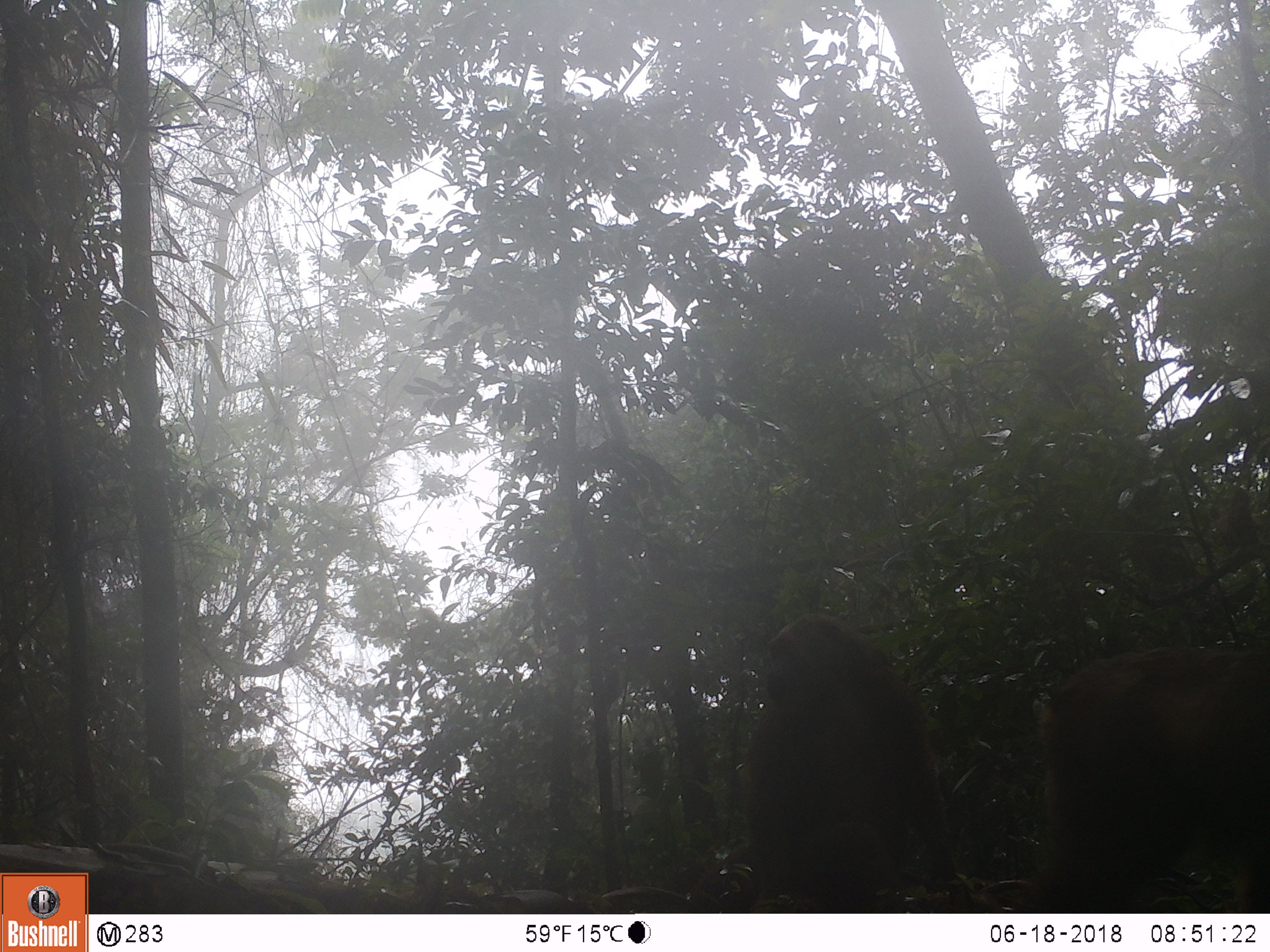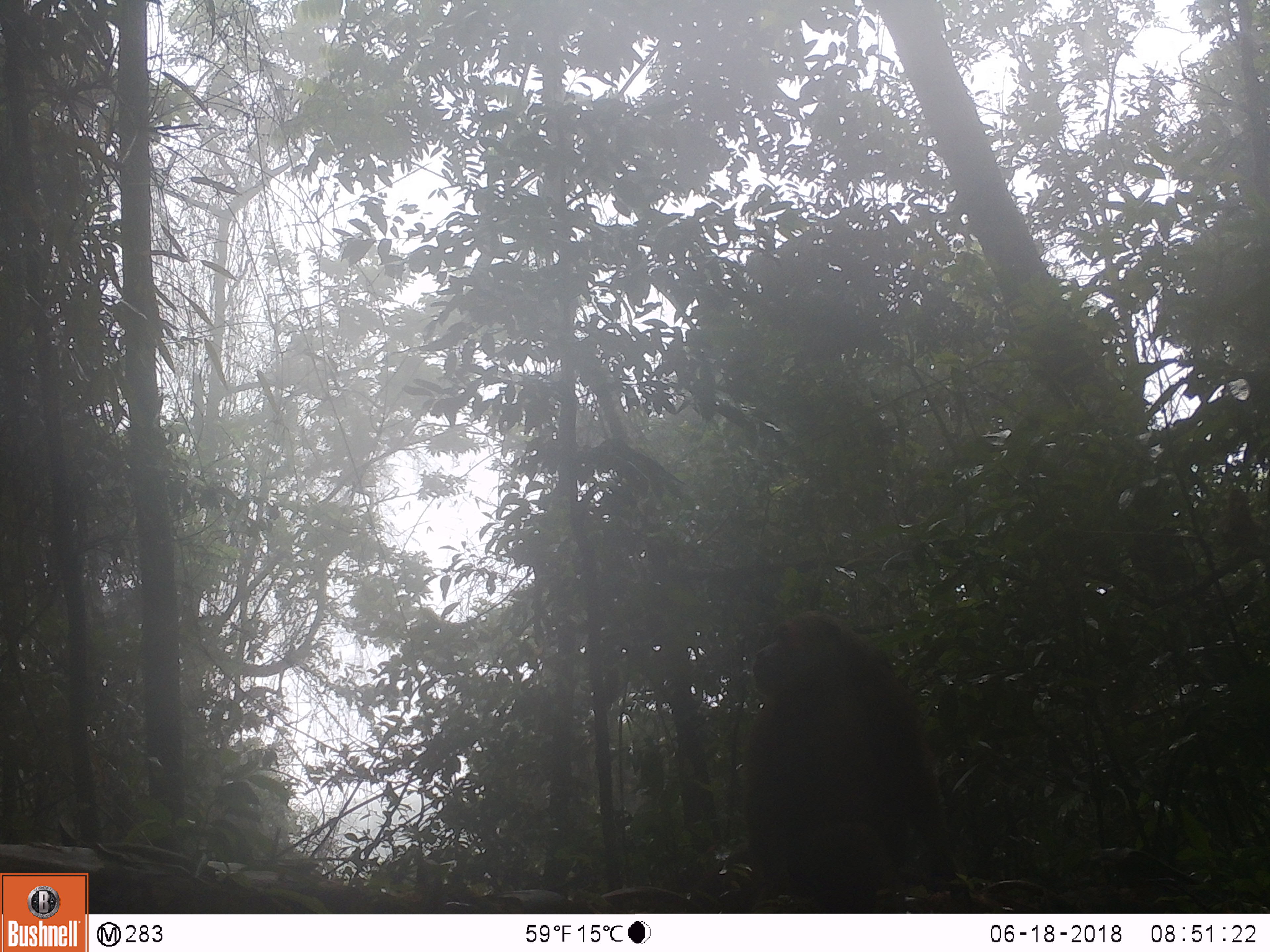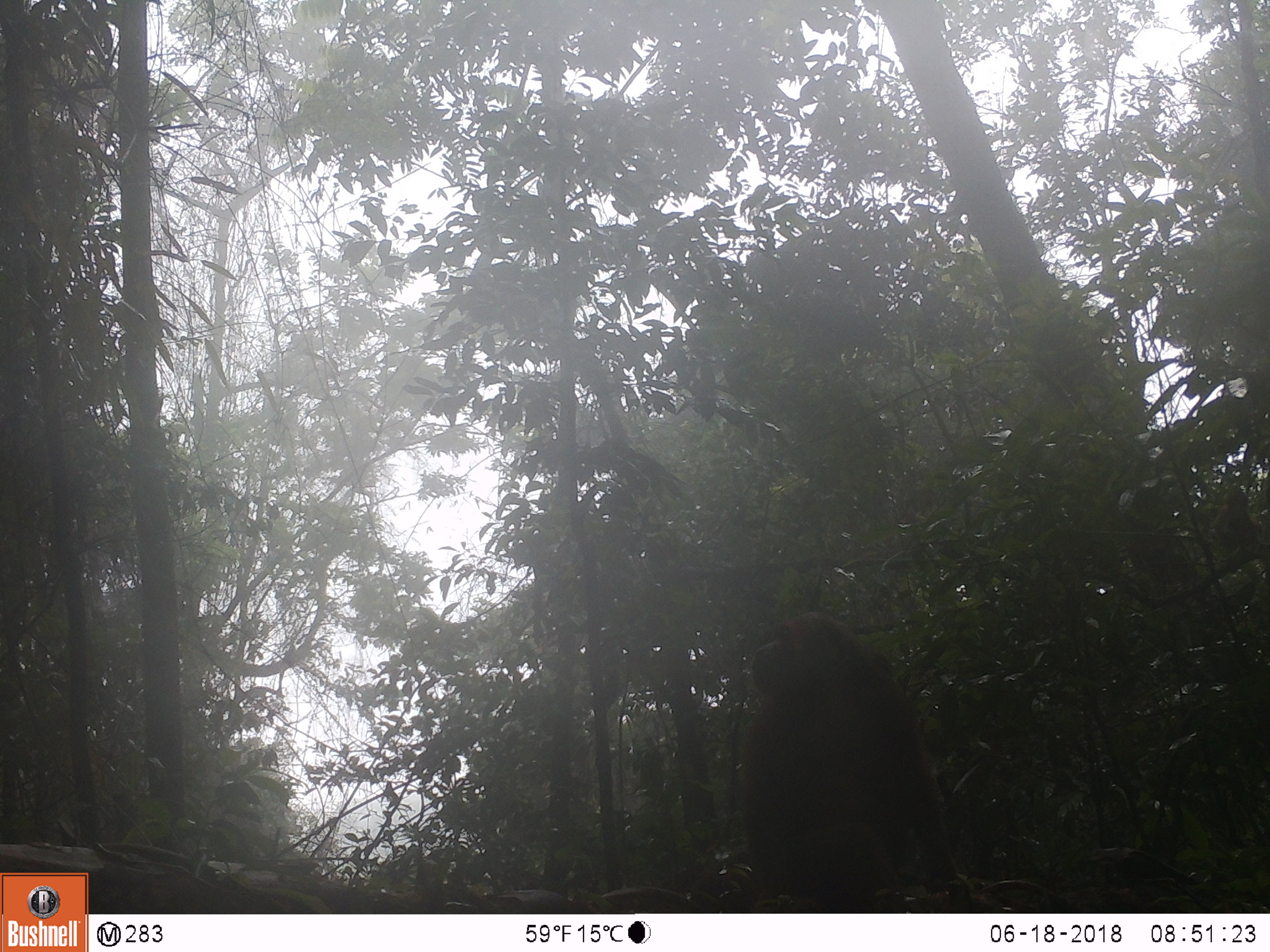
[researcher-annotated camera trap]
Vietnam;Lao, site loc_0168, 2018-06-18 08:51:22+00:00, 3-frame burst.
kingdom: Animalia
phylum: Chordata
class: Mammalia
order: Primates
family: Cercopithecidae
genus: Macaca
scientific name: Macaca arctoides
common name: stump-tailed macaque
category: stump tailed macaque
Stump tailed macaque (stump-tailed macaque) (Macaca arctoides). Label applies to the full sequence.